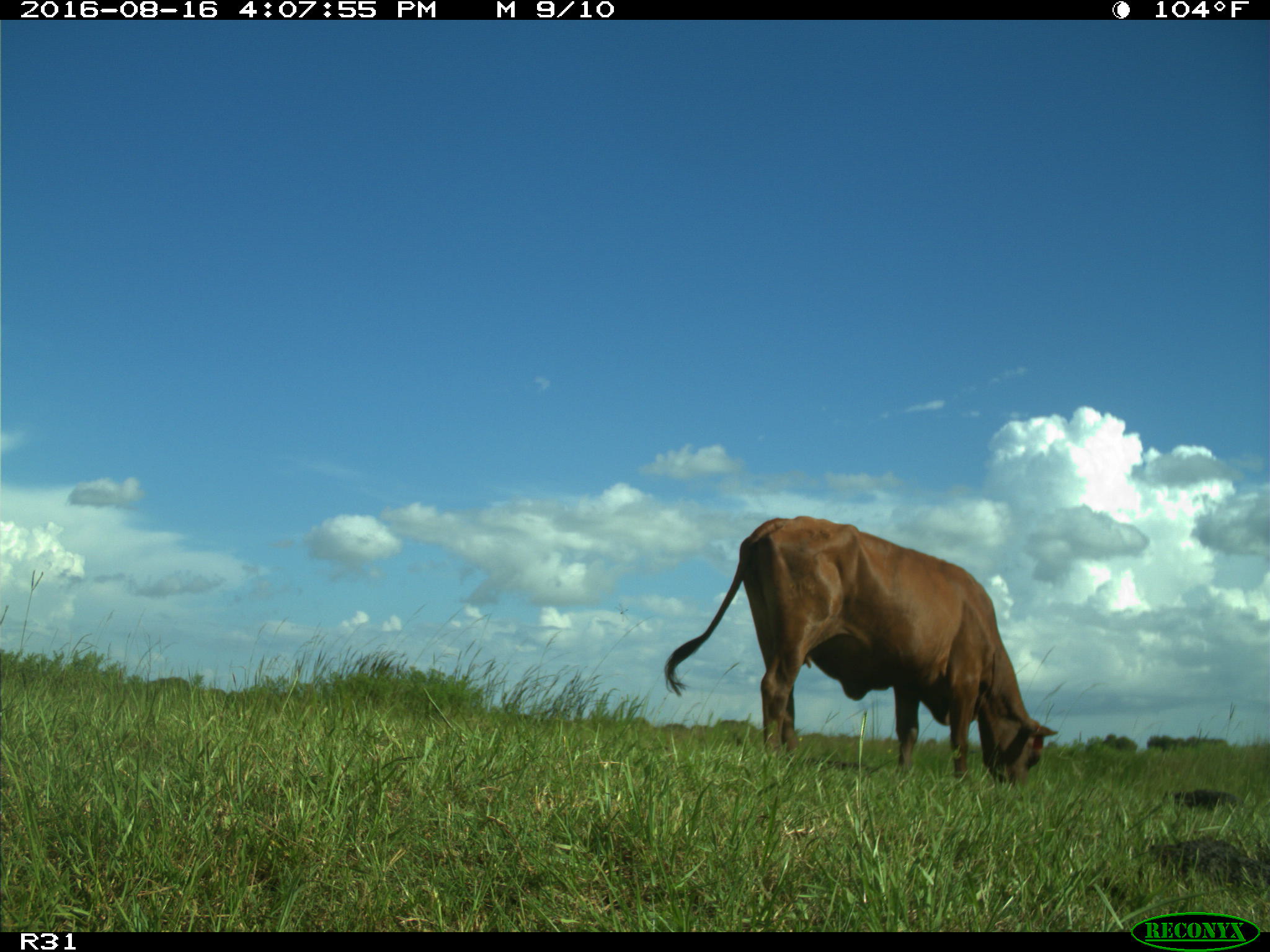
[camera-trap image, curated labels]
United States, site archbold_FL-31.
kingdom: Animalia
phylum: Chordata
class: Mammalia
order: Artiodactyla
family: Bovidae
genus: Bos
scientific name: Bos taurus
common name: domestic cow